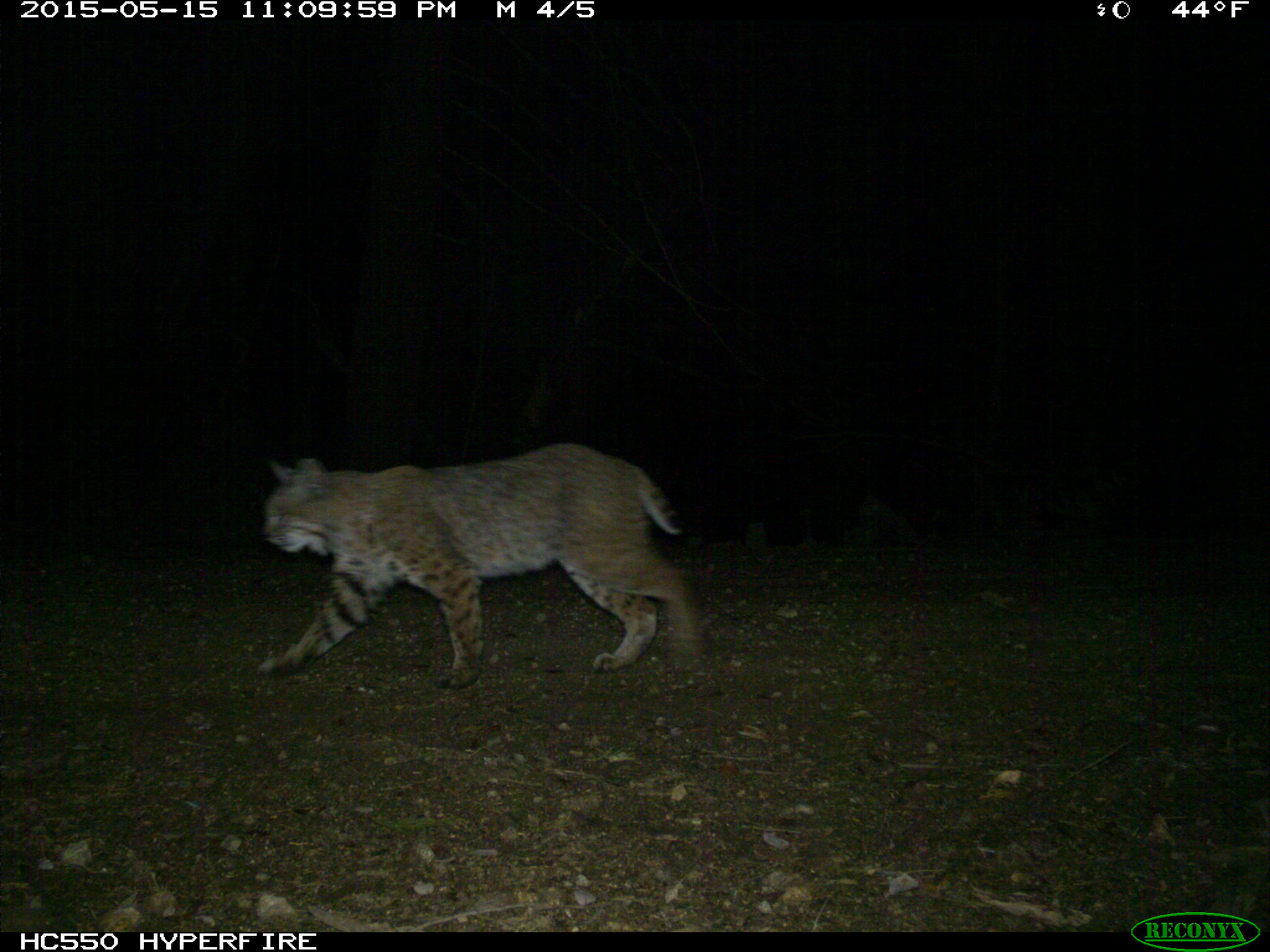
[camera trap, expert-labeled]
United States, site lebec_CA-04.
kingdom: Animalia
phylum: Chordata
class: Mammalia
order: Carnivora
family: Felidae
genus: Lynx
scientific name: Lynx rufus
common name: bobcat